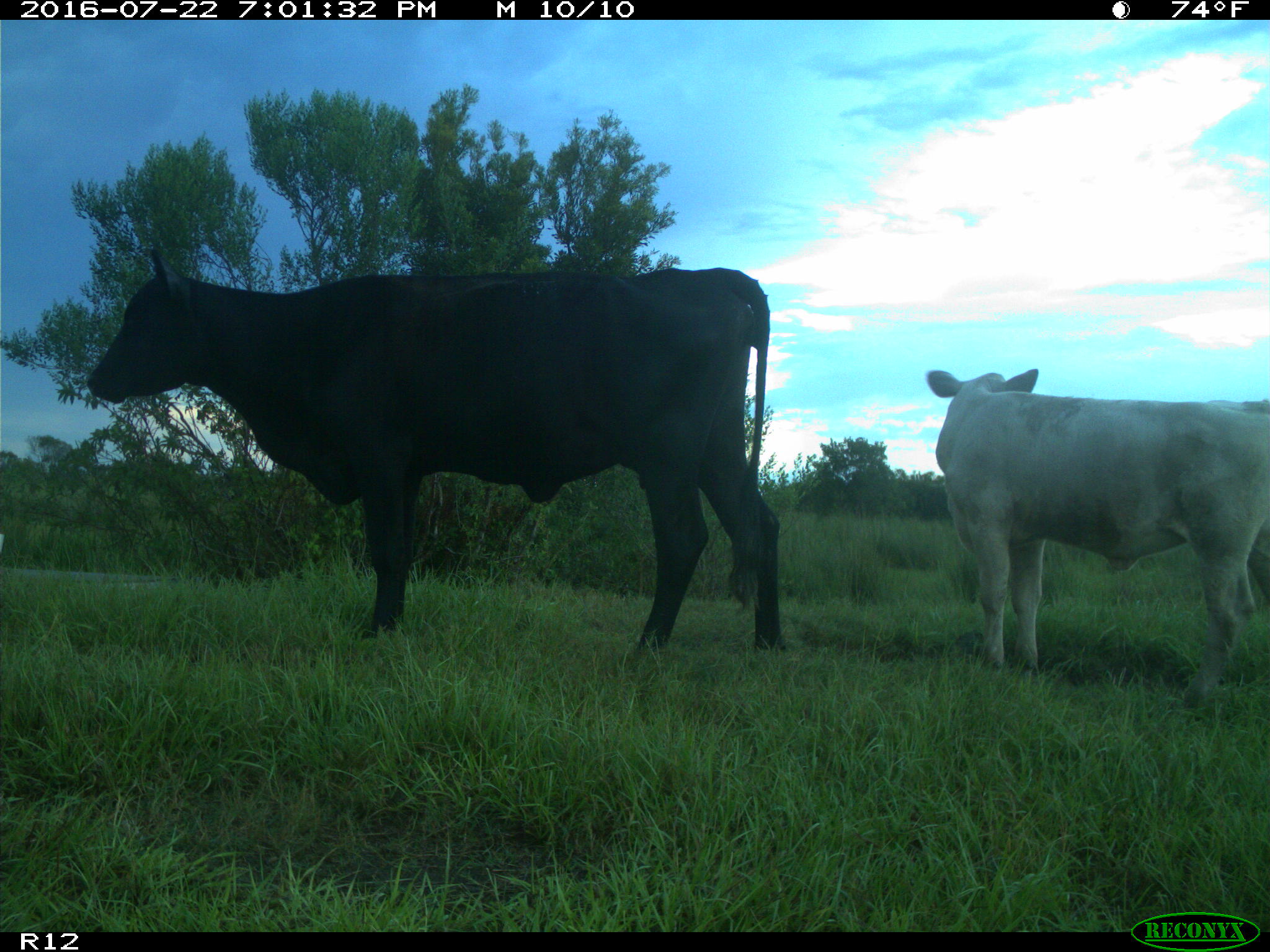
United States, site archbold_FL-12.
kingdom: Animalia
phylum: Chordata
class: Mammalia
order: Artiodactyla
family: Bovidae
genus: Bos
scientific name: Bos taurus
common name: domestic cow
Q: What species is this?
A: Bos taurus (domestic cow).